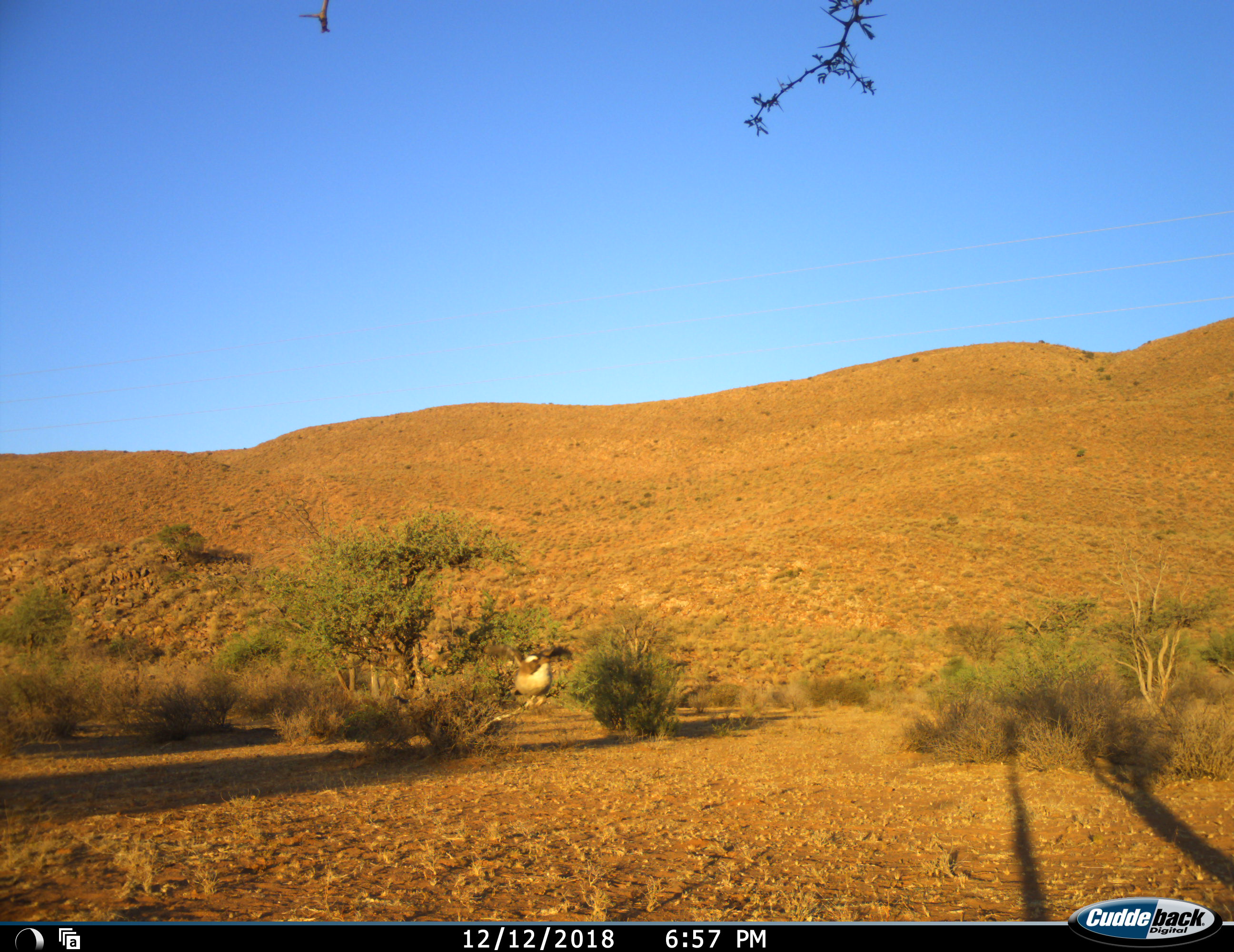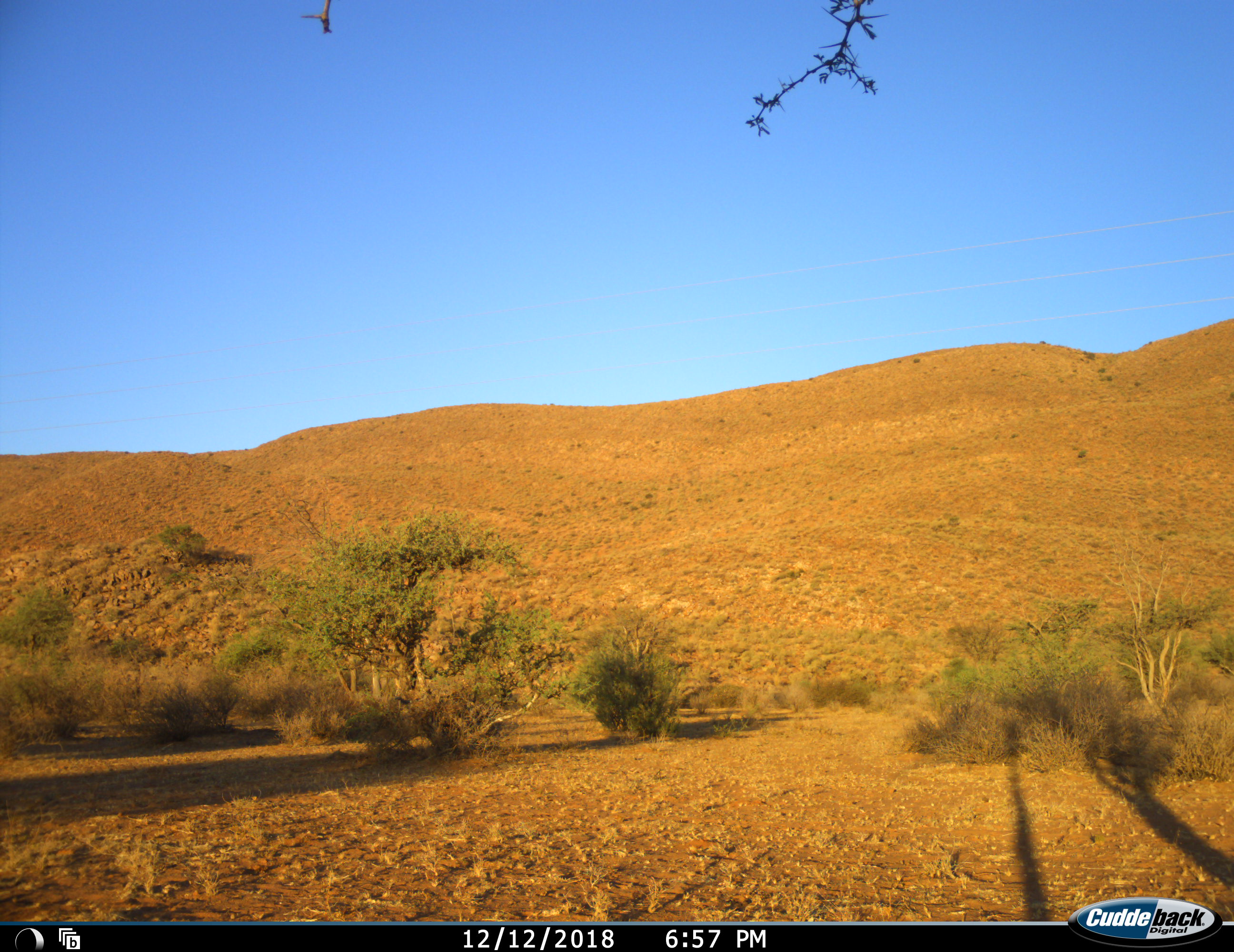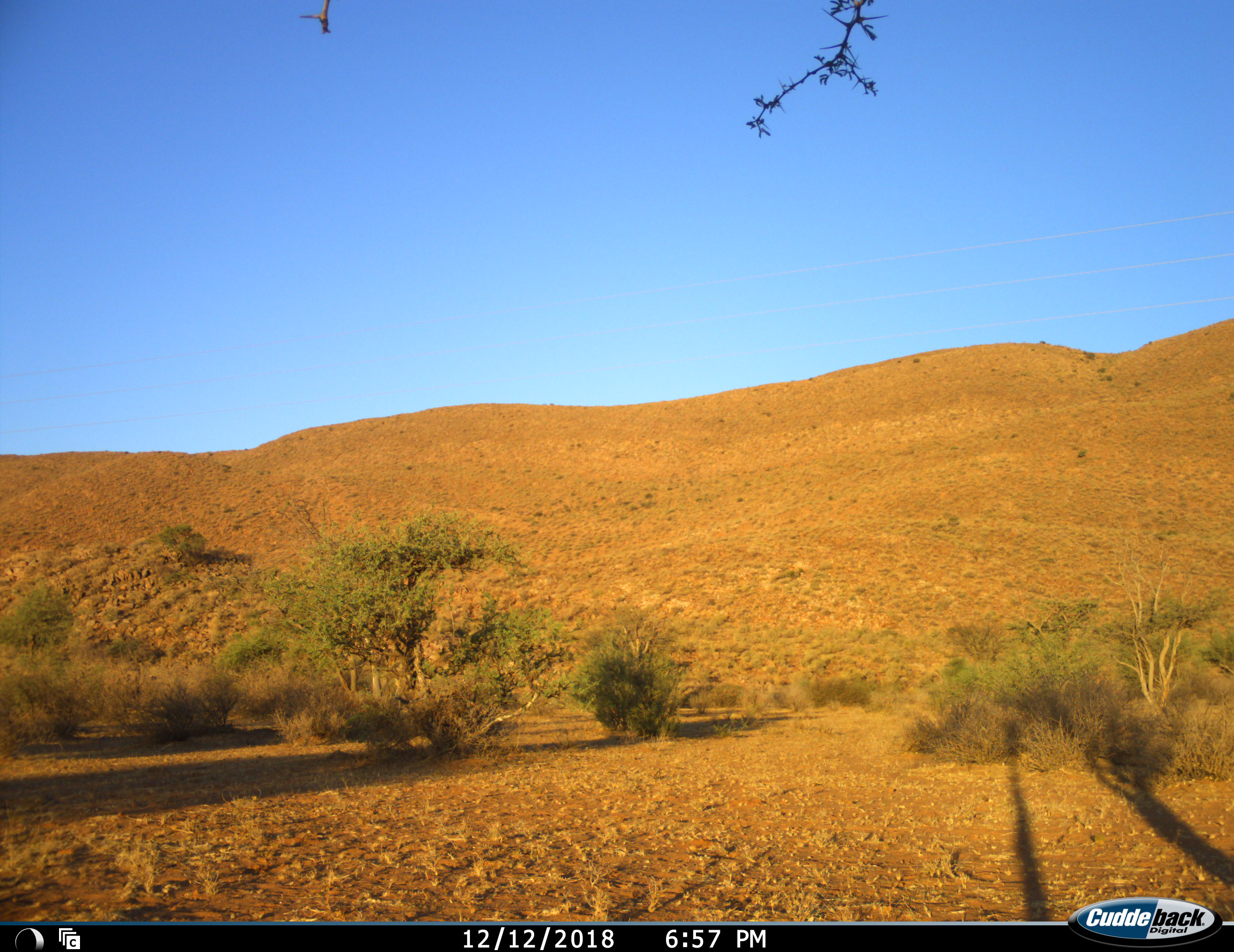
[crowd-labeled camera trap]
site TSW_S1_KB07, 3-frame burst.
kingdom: Animalia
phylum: Chordata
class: Aves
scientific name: Aves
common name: bird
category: birdother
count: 1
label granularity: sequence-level